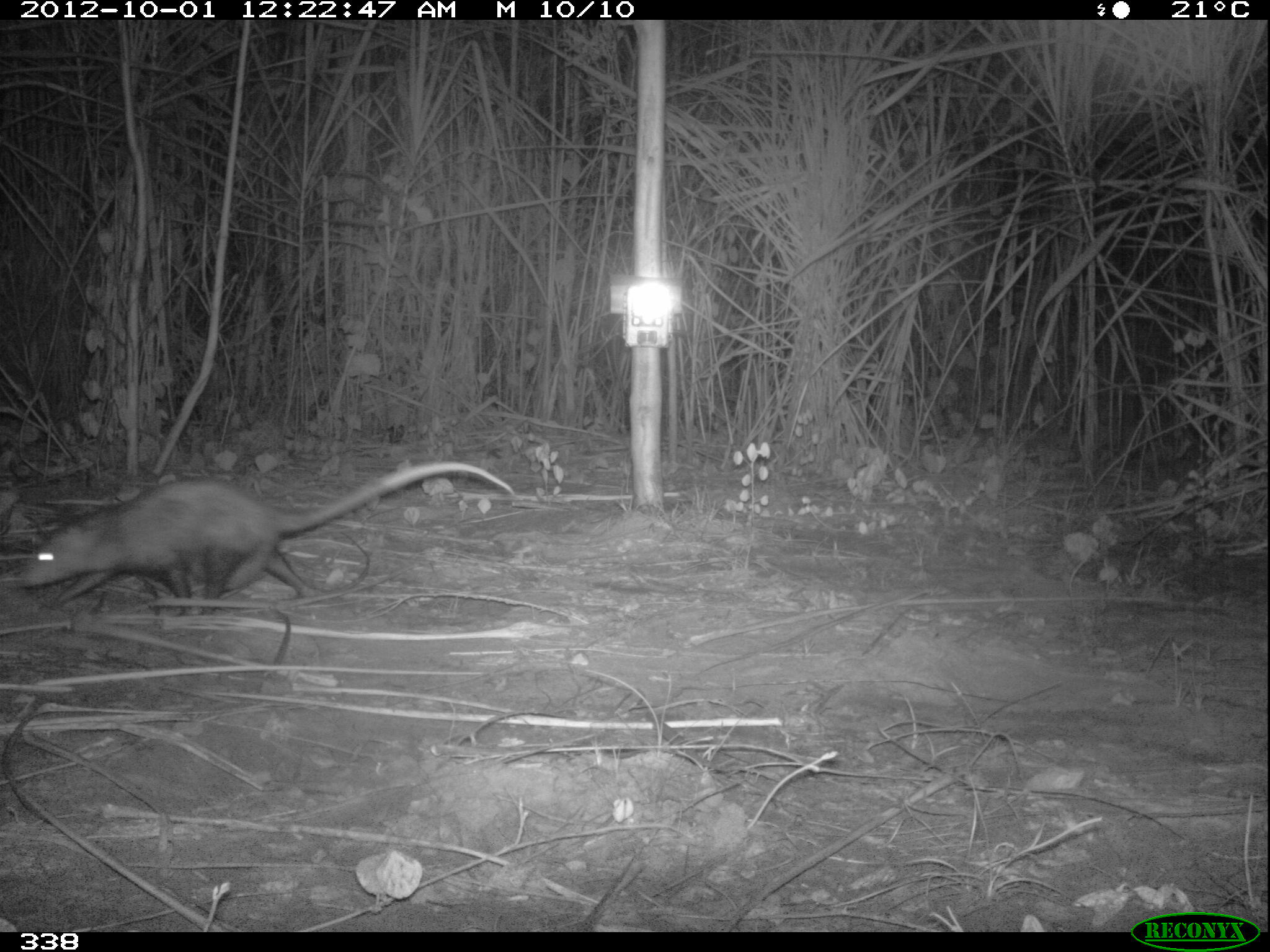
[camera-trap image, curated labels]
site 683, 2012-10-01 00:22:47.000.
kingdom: Animalia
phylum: Chordata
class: Mammalia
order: Didelphimorphia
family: Didelphidae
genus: Didelphis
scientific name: Didelphis marsupialis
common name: southern opossum